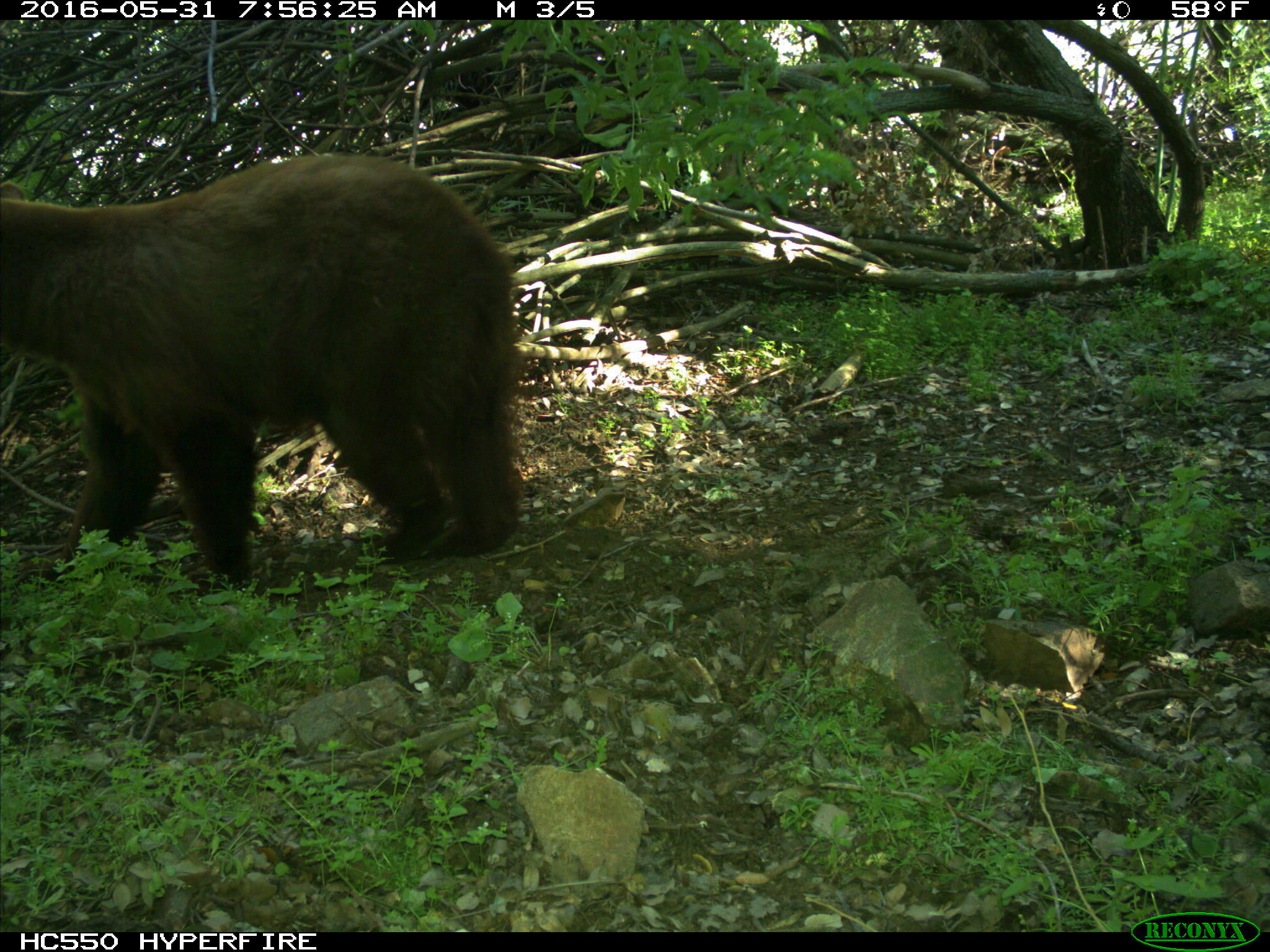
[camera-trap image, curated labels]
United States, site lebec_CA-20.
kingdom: Animalia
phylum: Chordata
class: Mammalia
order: Carnivora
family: Ursidae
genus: Ursus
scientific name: Ursus americanus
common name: american black bear